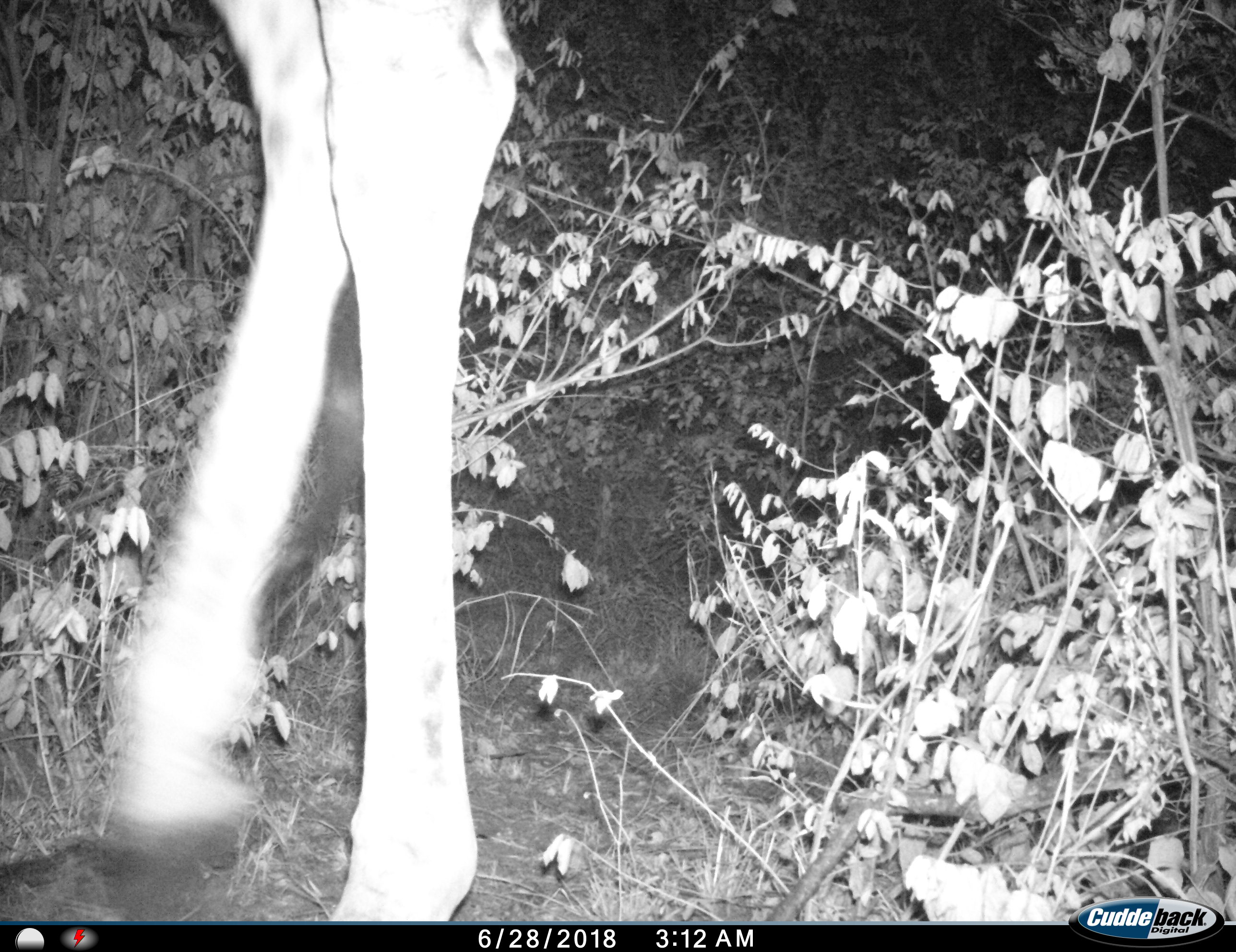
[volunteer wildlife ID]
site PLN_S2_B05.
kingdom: Animalia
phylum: Chordata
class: Mammalia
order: Artiodactyla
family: Giraffidae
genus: Giraffa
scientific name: Giraffa camelopardalis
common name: giraffe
Giraffe (Giraffa camelopardalis), count 1. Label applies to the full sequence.